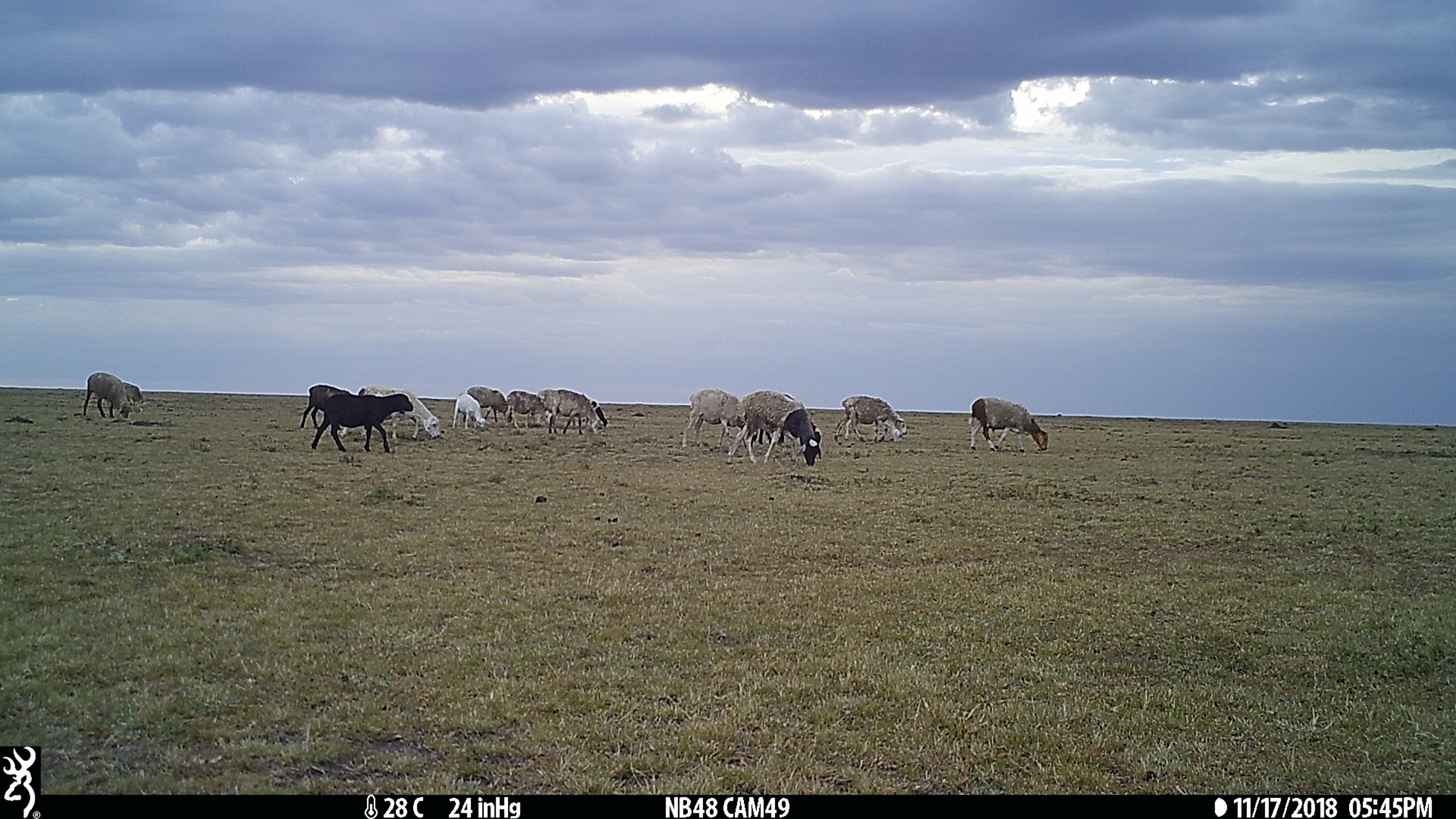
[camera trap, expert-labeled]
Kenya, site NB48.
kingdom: Animalia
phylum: Chordata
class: Mammalia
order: Artiodactyla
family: Bovidae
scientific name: Bovidae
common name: sheep or goat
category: shoat